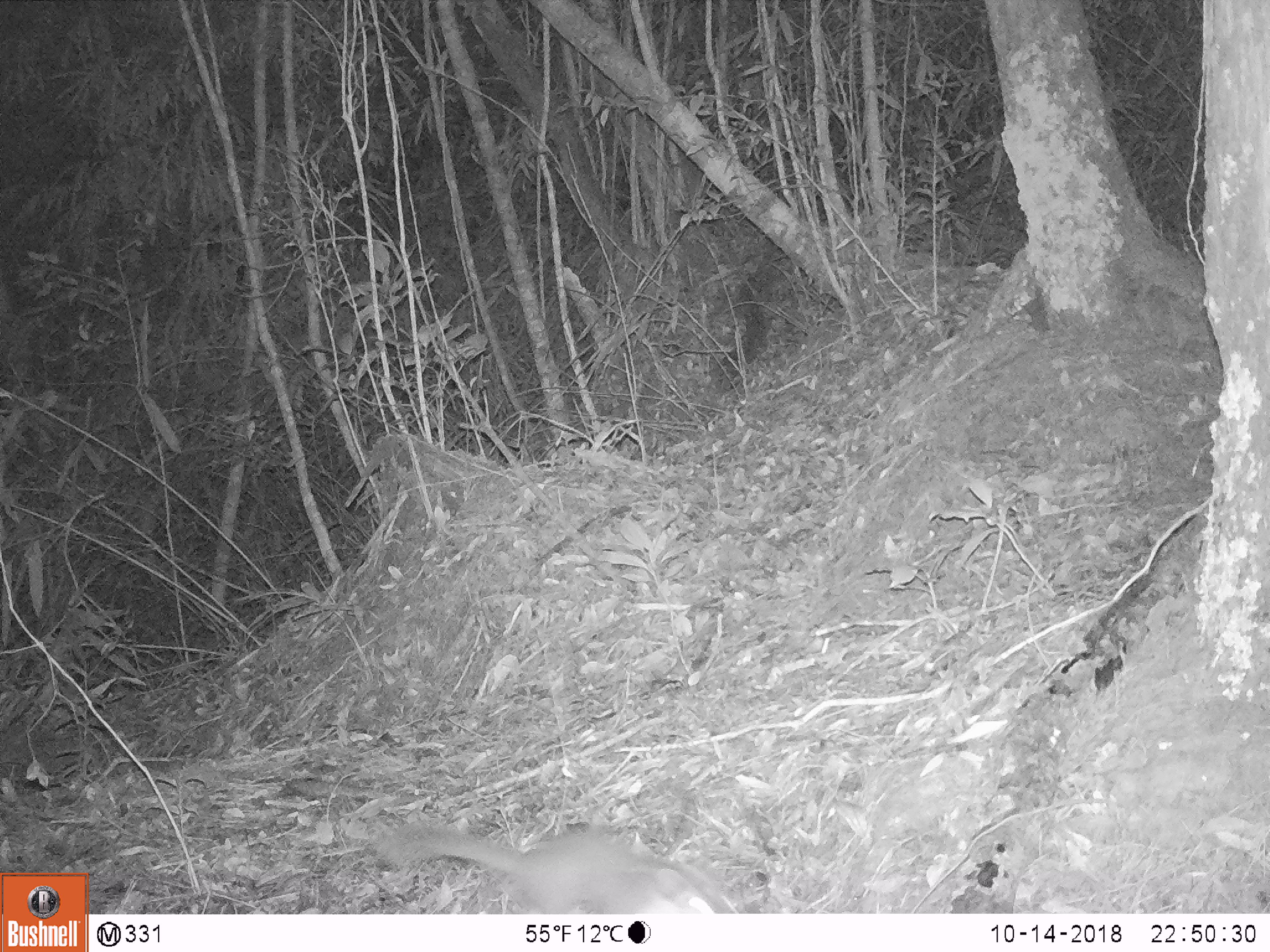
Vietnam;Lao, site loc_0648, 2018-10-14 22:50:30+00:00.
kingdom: Animalia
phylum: Chordata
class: Mammalia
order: Carnivora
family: Mustelidae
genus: Melogale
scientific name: Melogale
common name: ferret badger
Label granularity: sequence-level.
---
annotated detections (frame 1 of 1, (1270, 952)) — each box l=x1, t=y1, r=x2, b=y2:
ferret badger: l=374, t=824, r=740, b=914